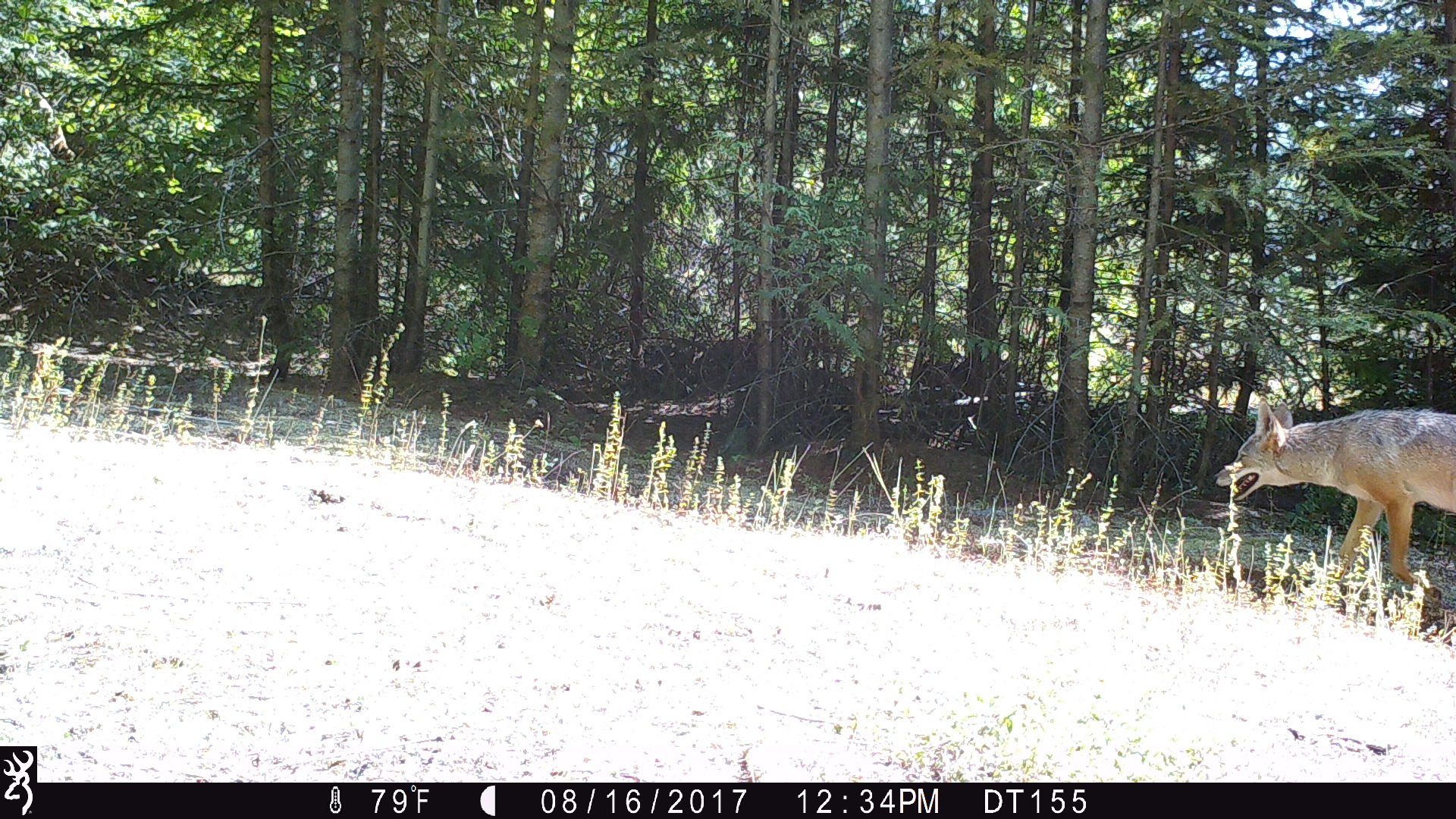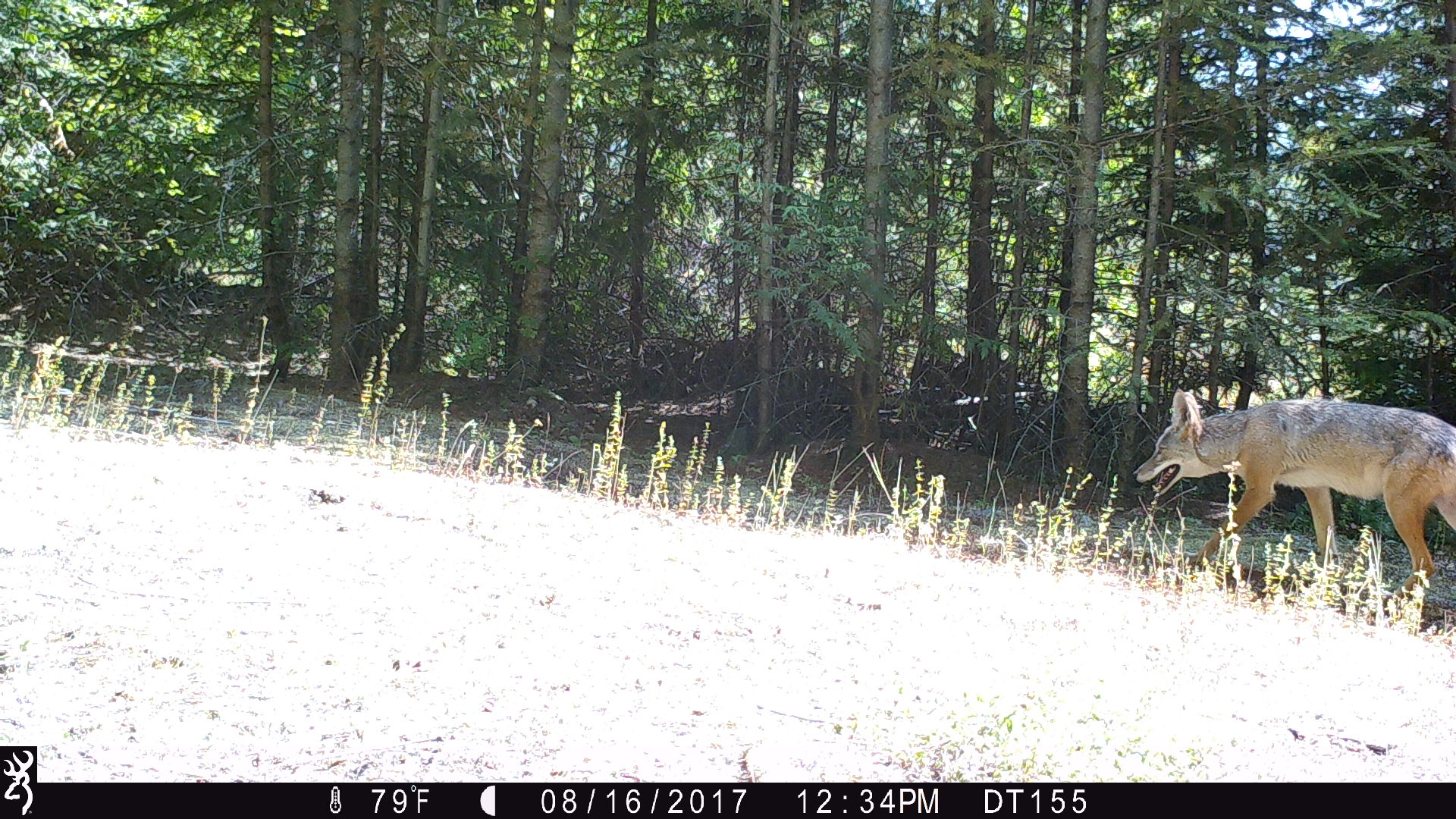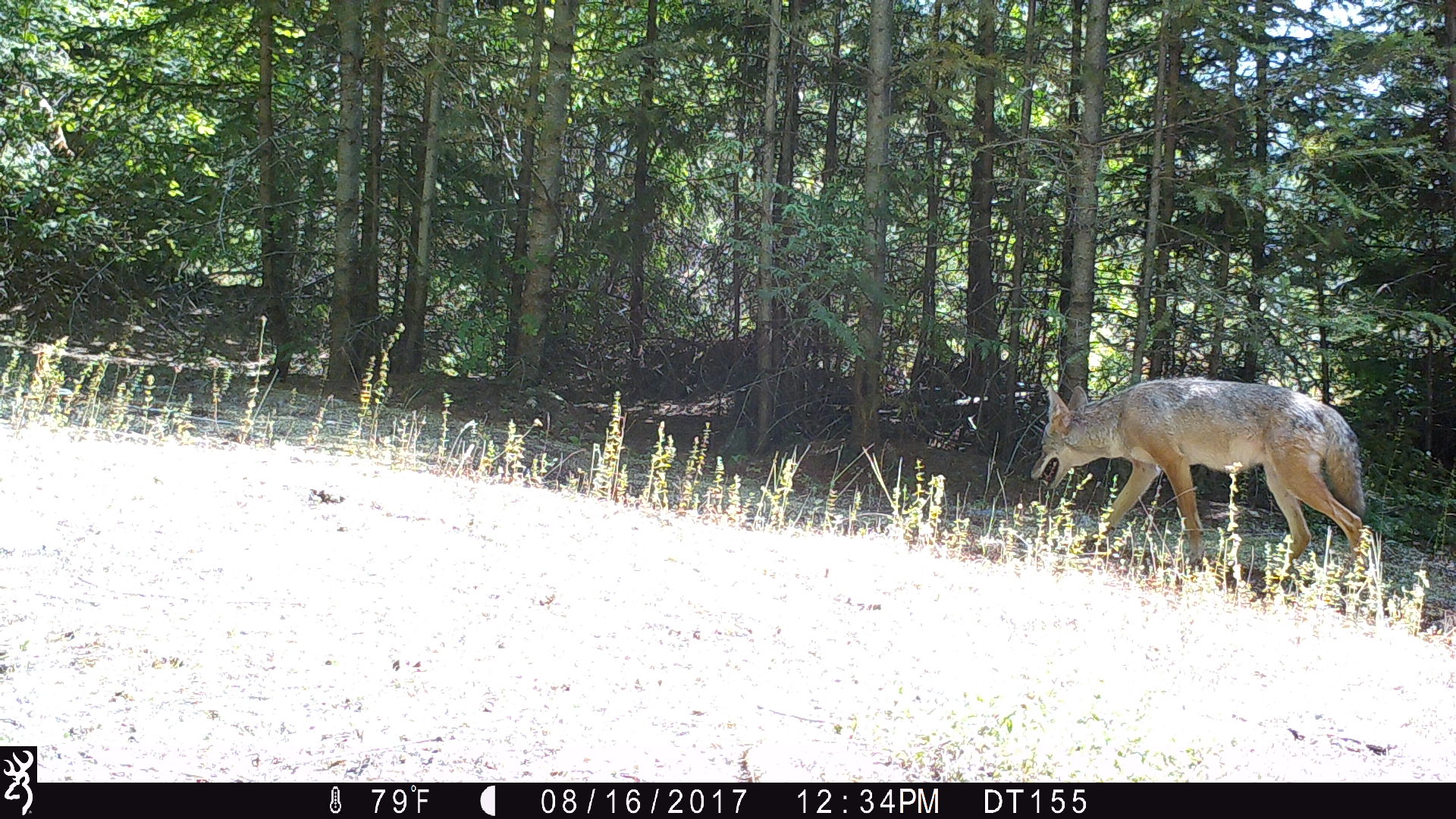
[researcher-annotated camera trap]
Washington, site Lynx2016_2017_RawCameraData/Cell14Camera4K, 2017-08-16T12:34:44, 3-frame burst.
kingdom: Animalia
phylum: Chordata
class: Mammalia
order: Carnivora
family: Canidae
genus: Canis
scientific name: Canis latrans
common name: coyote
Canis latrans (coyote). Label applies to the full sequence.